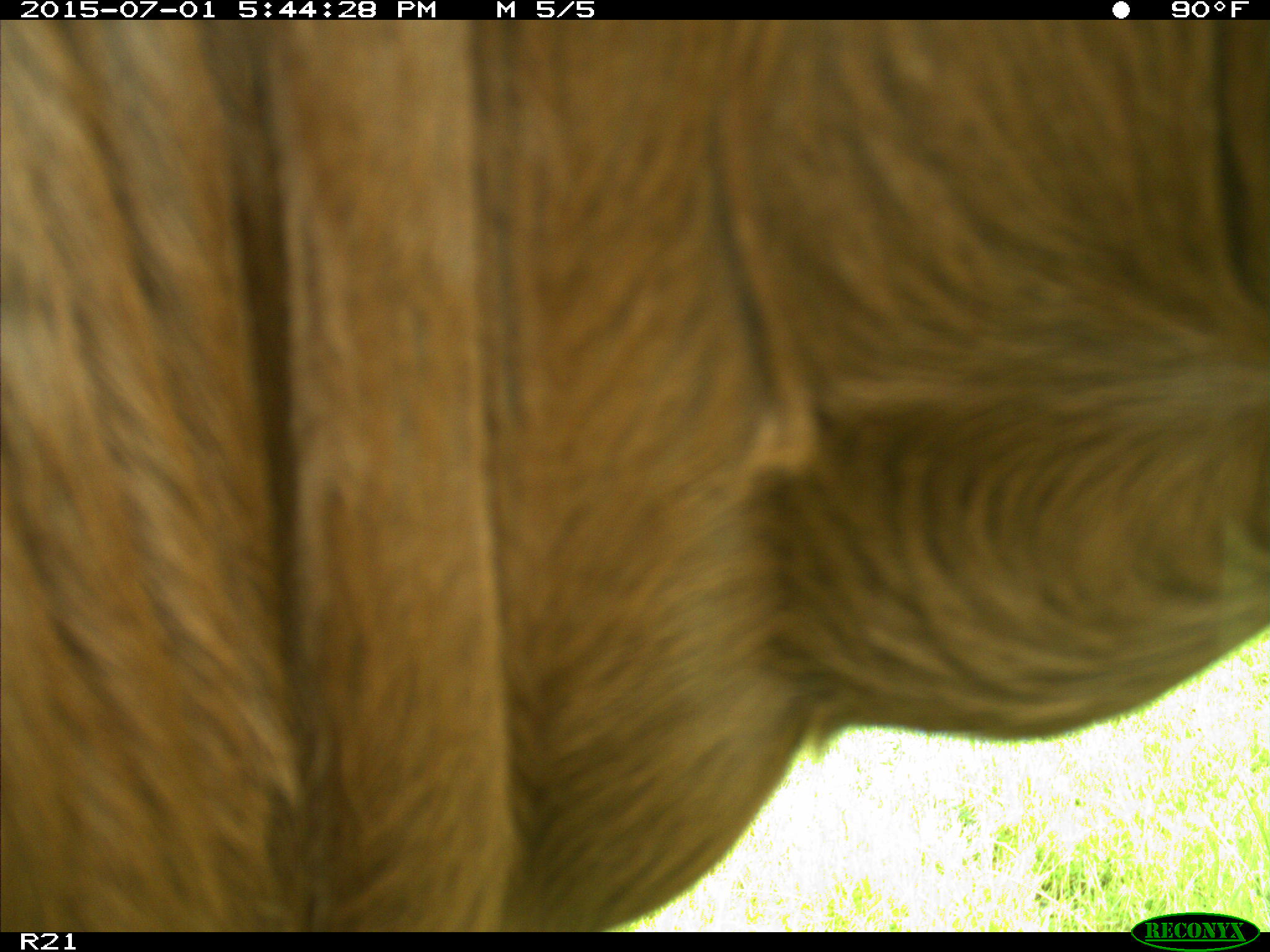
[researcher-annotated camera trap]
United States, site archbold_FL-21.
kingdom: Animalia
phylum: Chordata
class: Mammalia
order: Artiodactyla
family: Bovidae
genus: Bos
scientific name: Bos taurus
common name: domestic cow